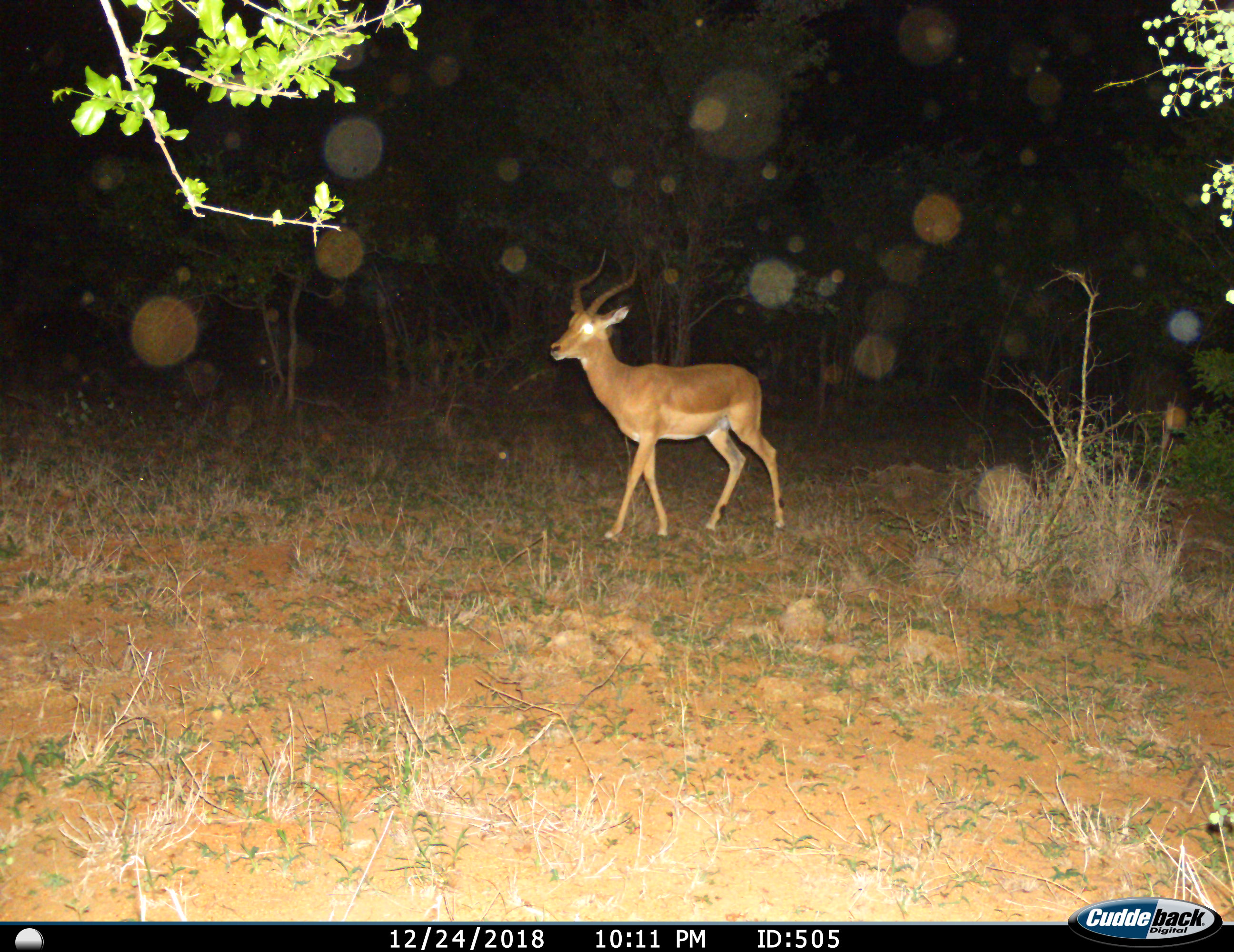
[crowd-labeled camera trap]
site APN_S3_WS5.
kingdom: Animalia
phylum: Chordata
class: Mammalia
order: Artiodactyla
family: Bovidae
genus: Aepyceros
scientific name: Aepyceros melampus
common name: impala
Impala (Aepyceros melampus), count 1. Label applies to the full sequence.